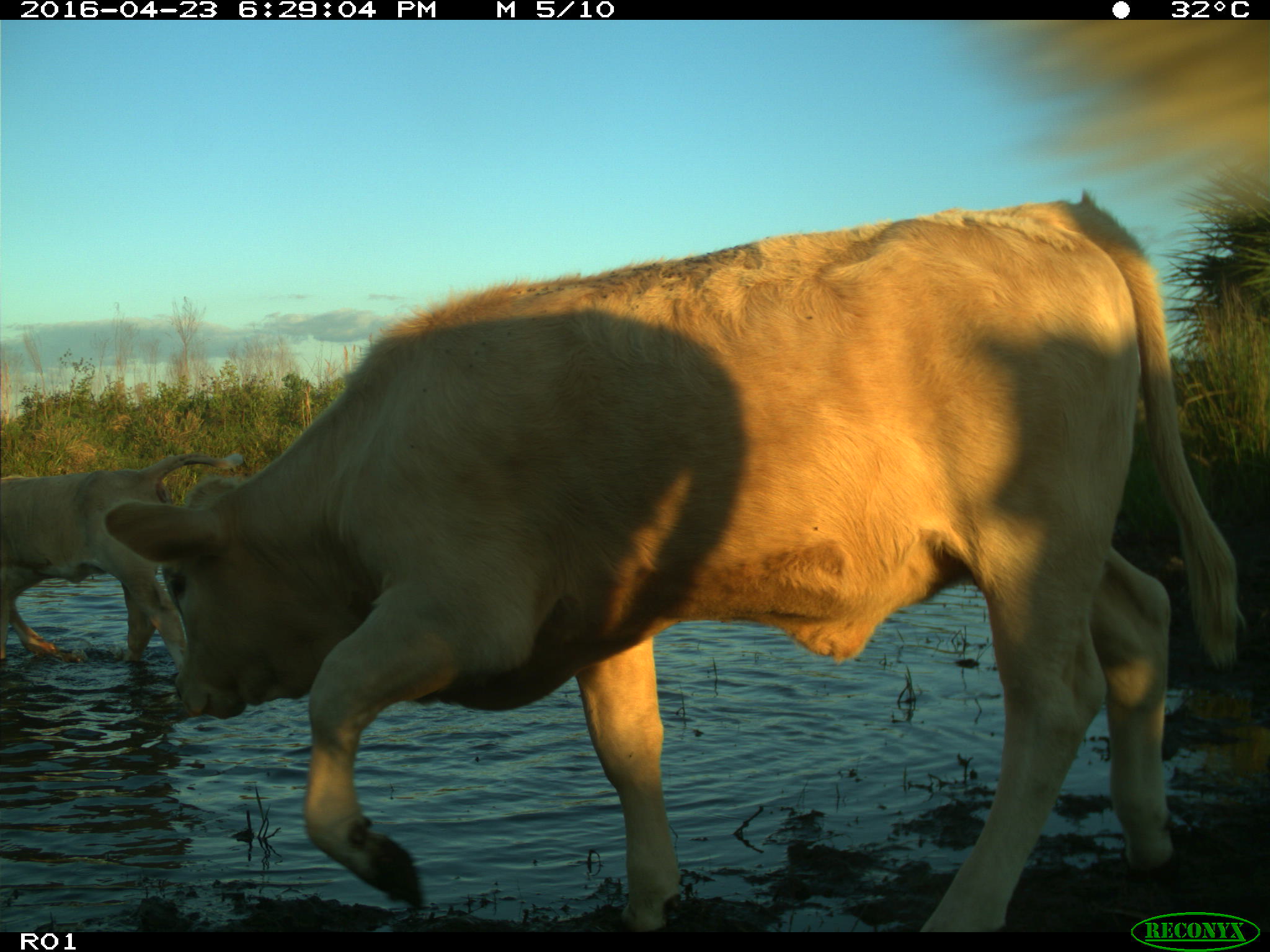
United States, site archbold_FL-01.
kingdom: Animalia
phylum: Chordata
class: Mammalia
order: Artiodactyla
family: Bovidae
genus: Bos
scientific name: Bos taurus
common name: domestic cow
Bos taurus (domestic cow).